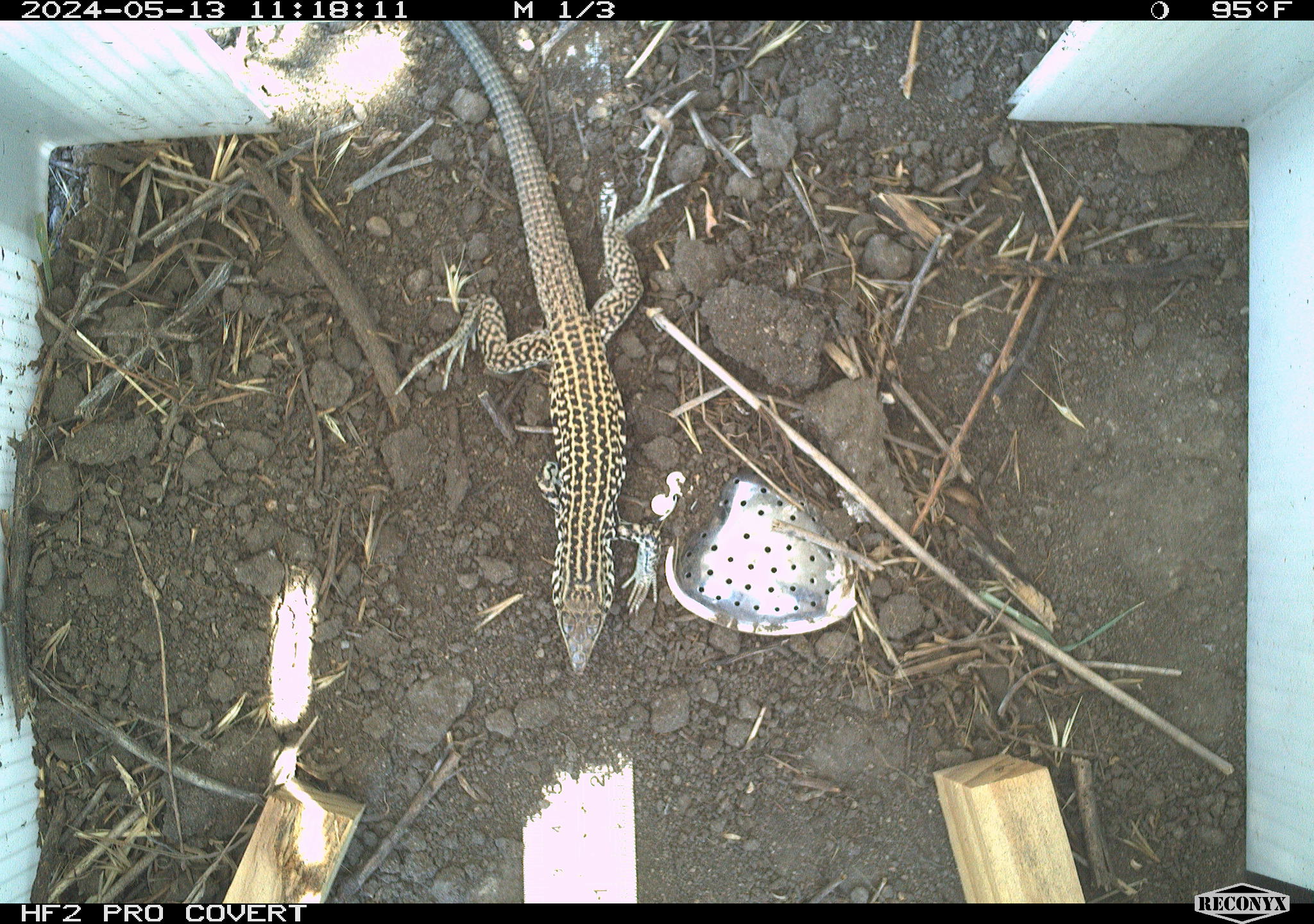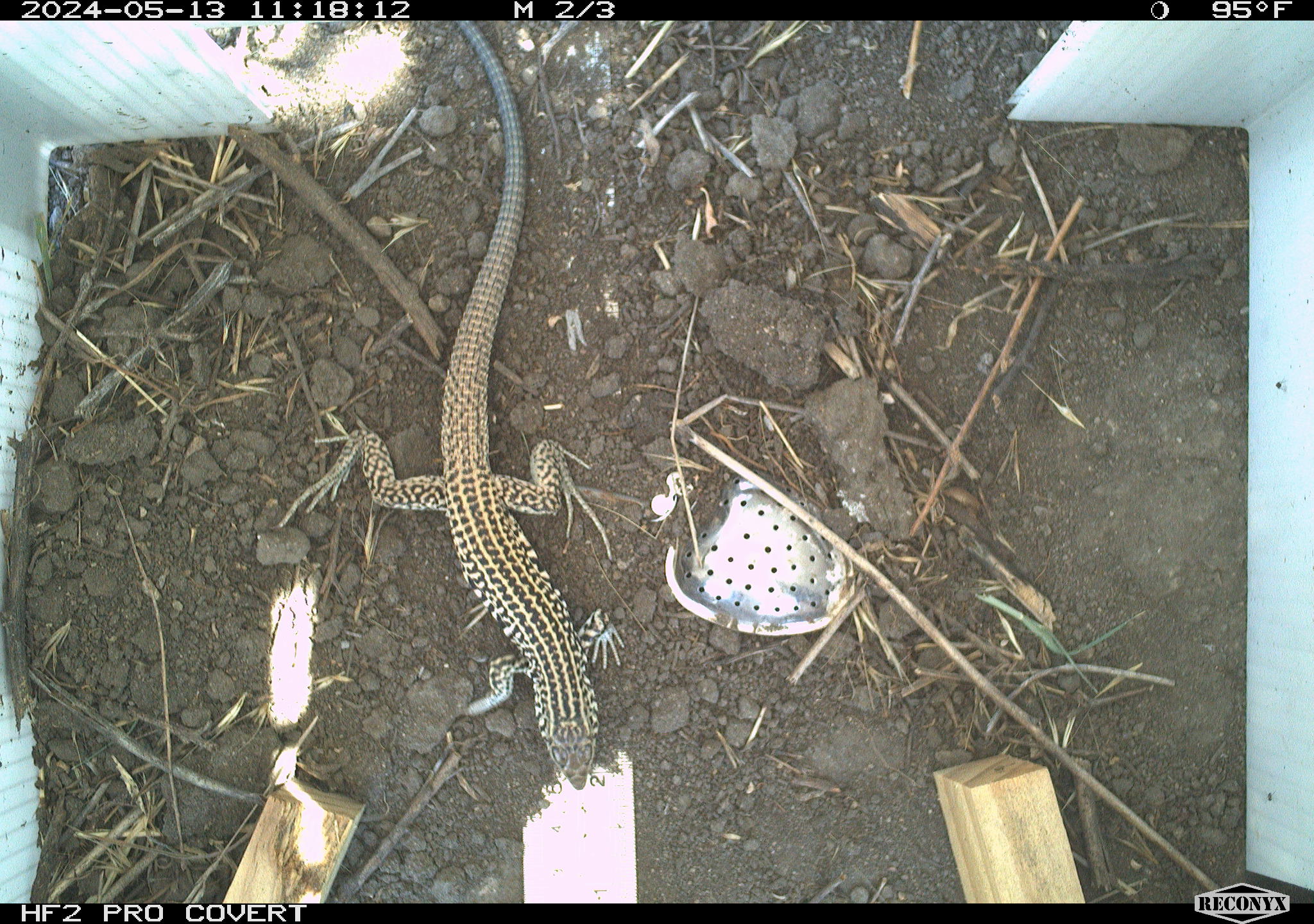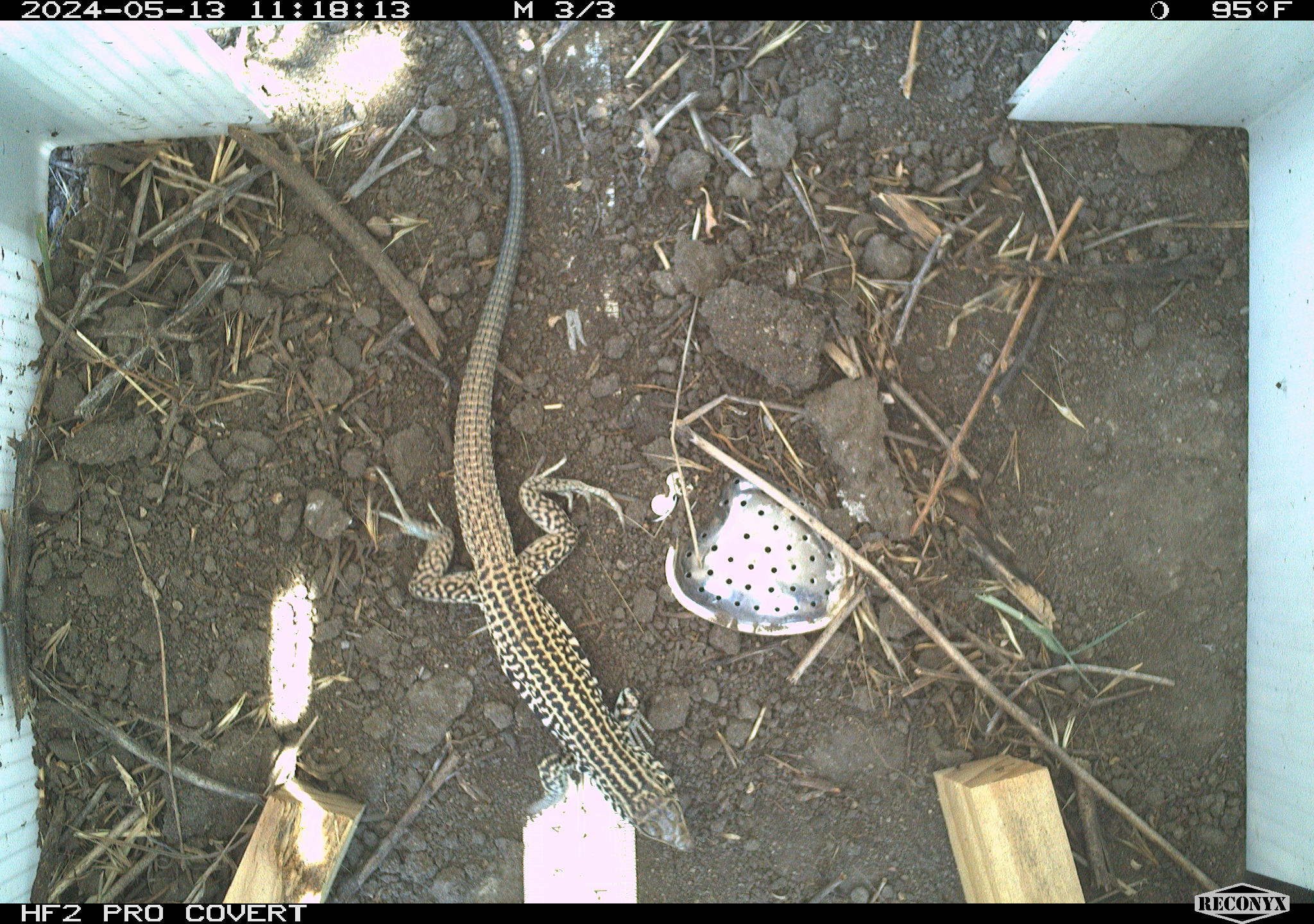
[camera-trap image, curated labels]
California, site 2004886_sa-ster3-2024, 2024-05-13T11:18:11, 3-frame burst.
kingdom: Animalia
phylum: Chordata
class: Reptilia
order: Squamata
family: Teiidae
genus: Aspidoscelis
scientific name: Aspidoscelis tigris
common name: western whiptail